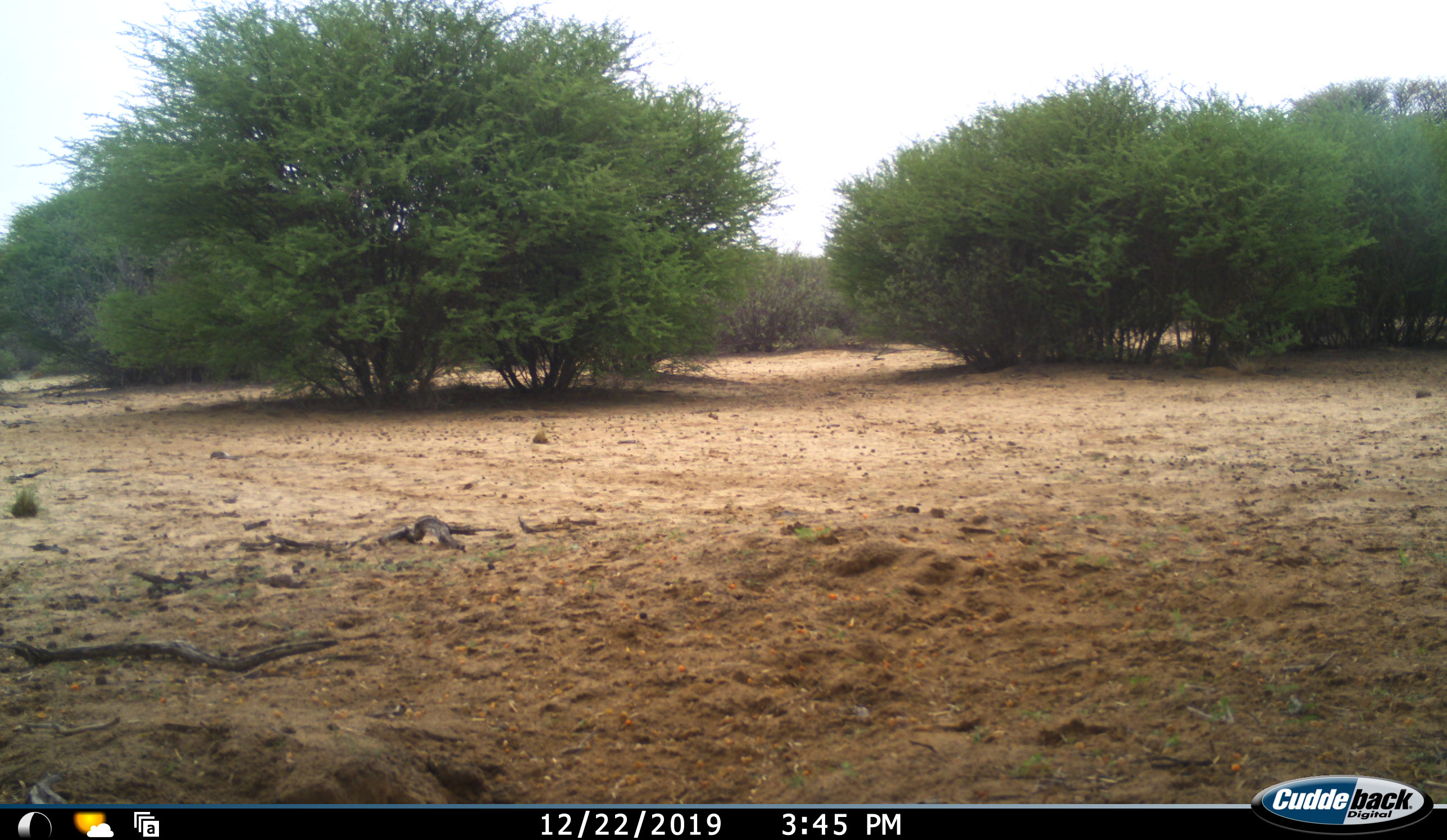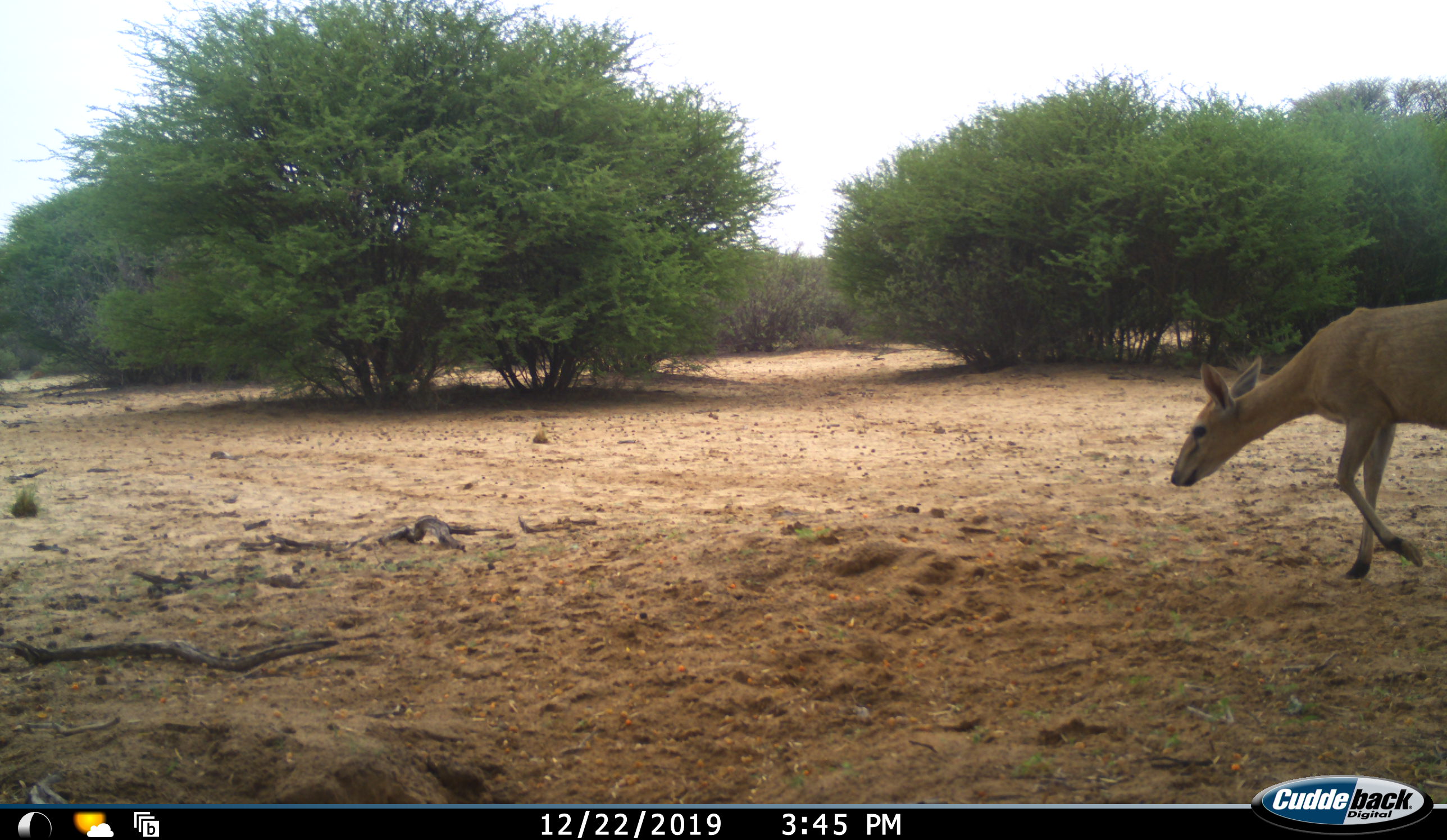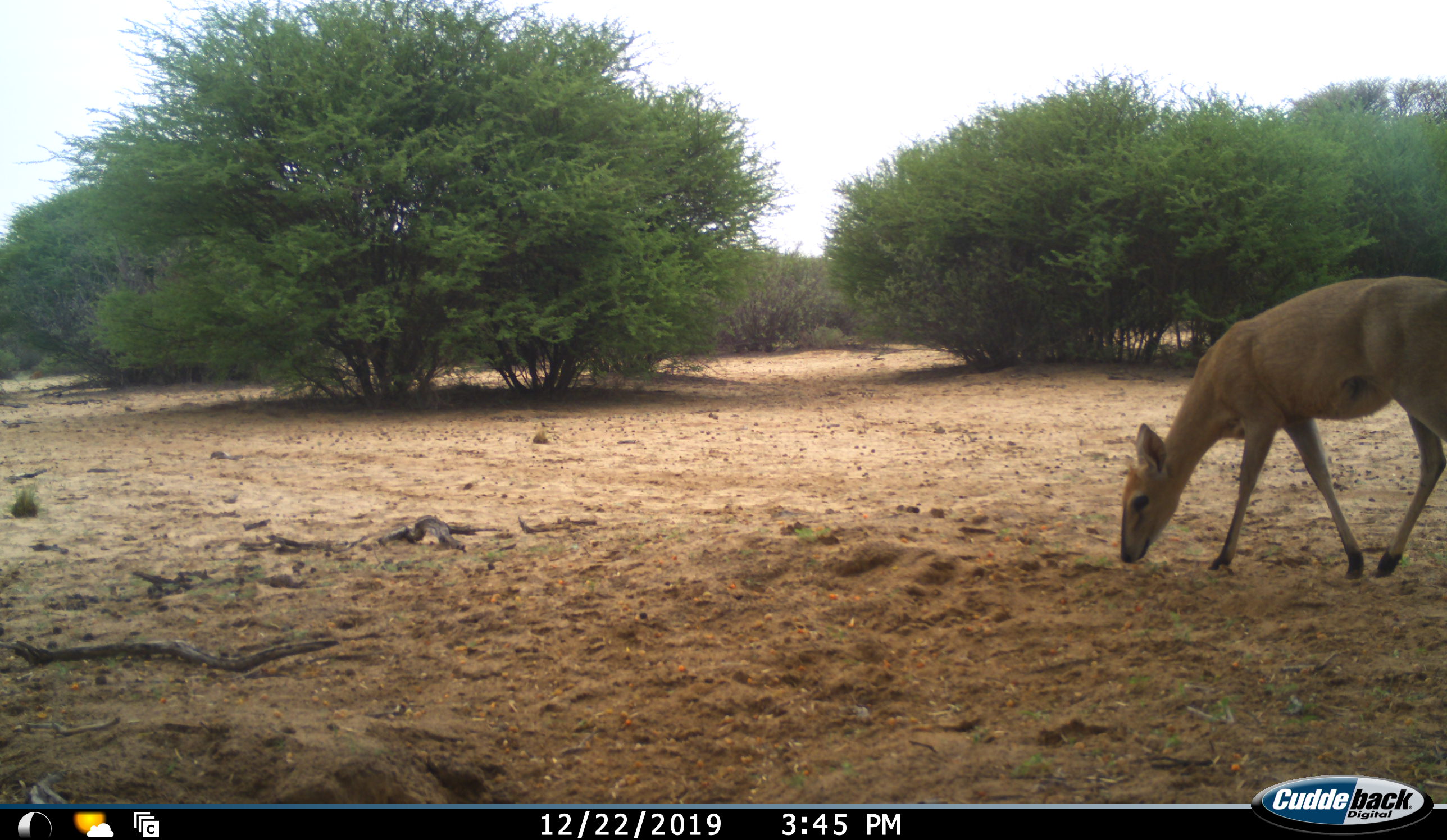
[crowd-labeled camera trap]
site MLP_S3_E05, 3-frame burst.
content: unidentified animal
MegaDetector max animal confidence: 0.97